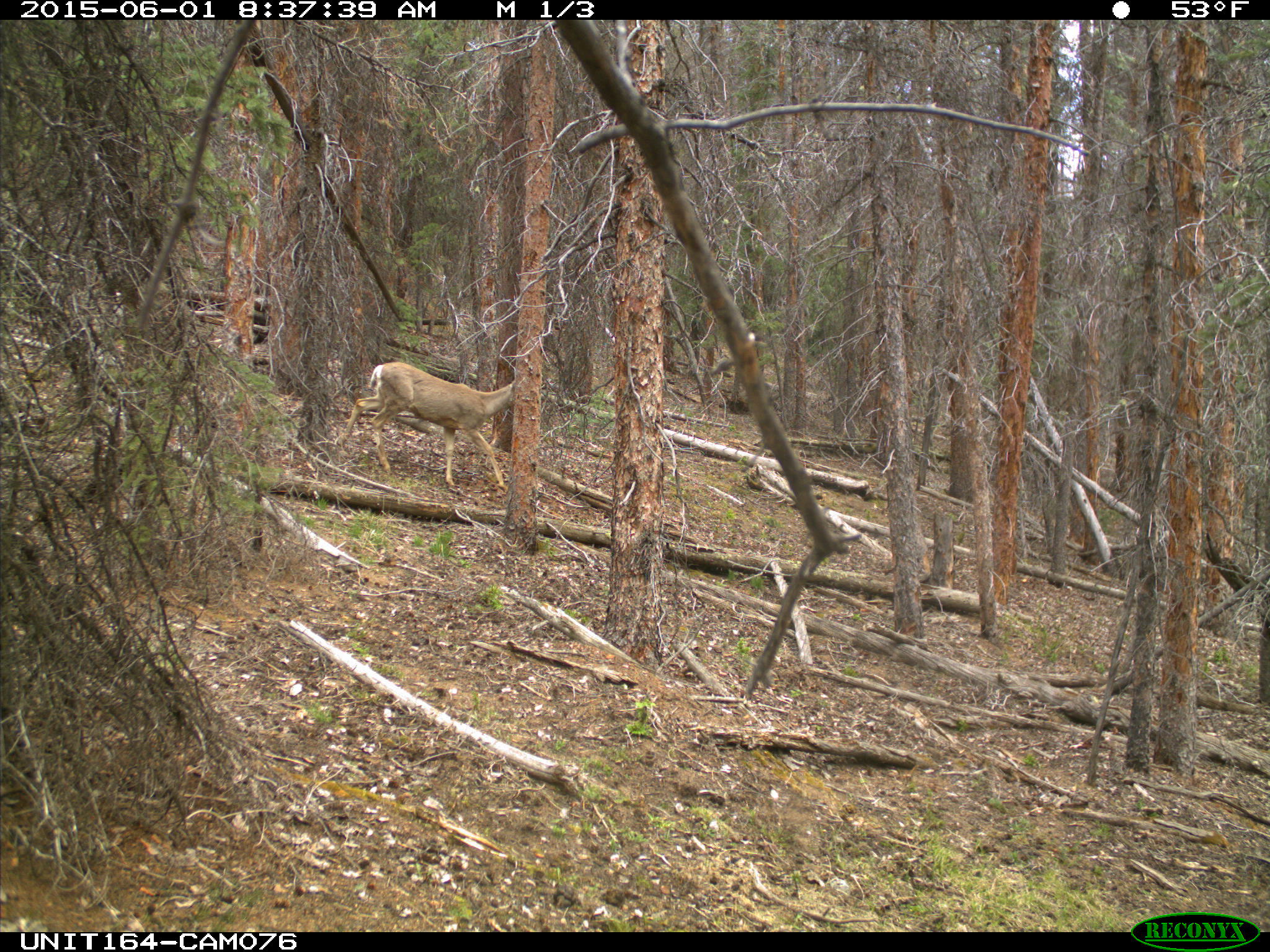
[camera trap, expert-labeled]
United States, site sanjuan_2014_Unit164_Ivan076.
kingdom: Animalia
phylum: Chordata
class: Mammalia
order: Artiodactyla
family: Cervidae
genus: Odocoileus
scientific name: Odocoileus hemionus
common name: mule deer